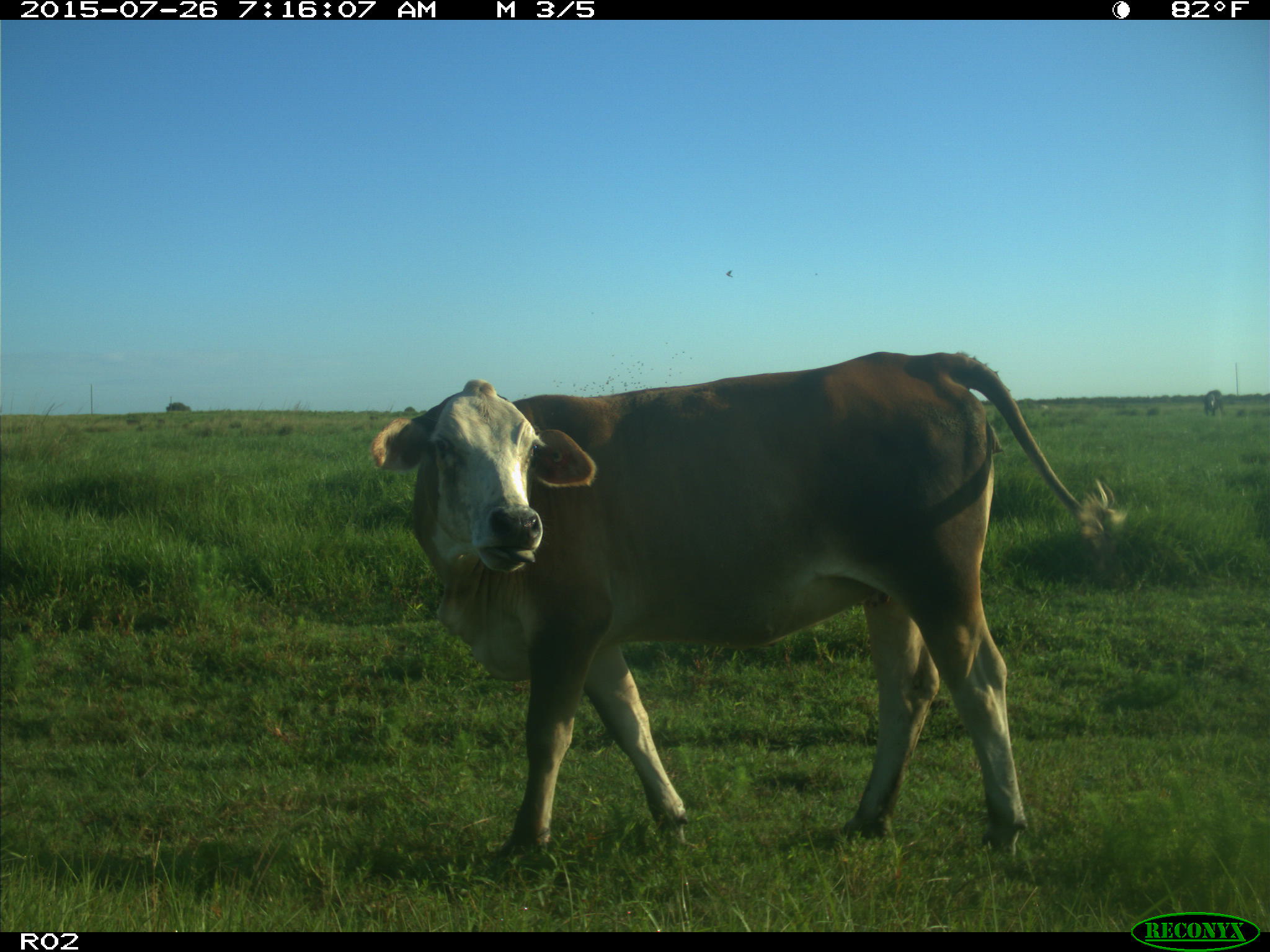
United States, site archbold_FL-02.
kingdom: Animalia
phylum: Chordata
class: Mammalia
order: Artiodactyla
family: Bovidae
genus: Bos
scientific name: Bos taurus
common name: domestic cow